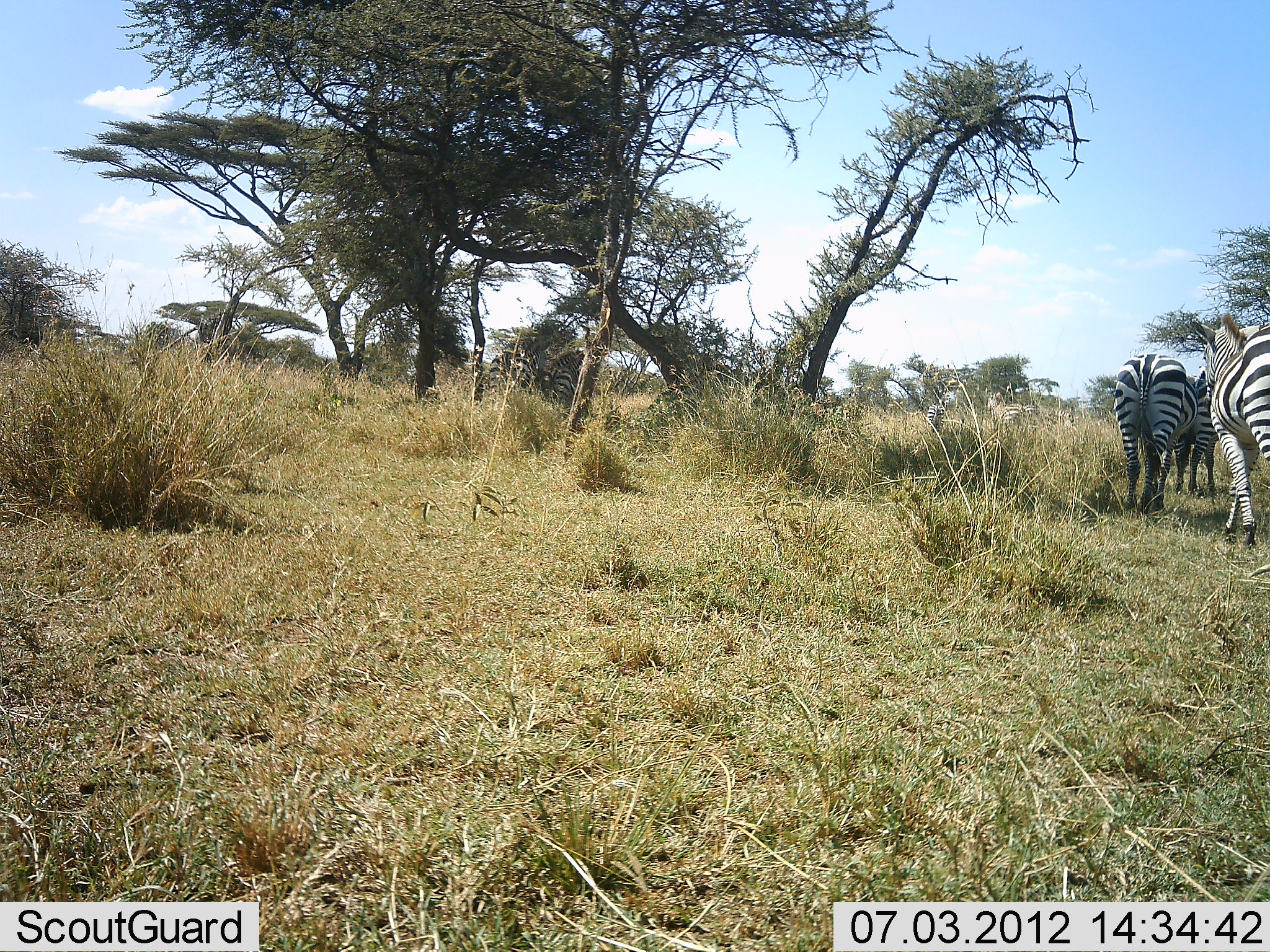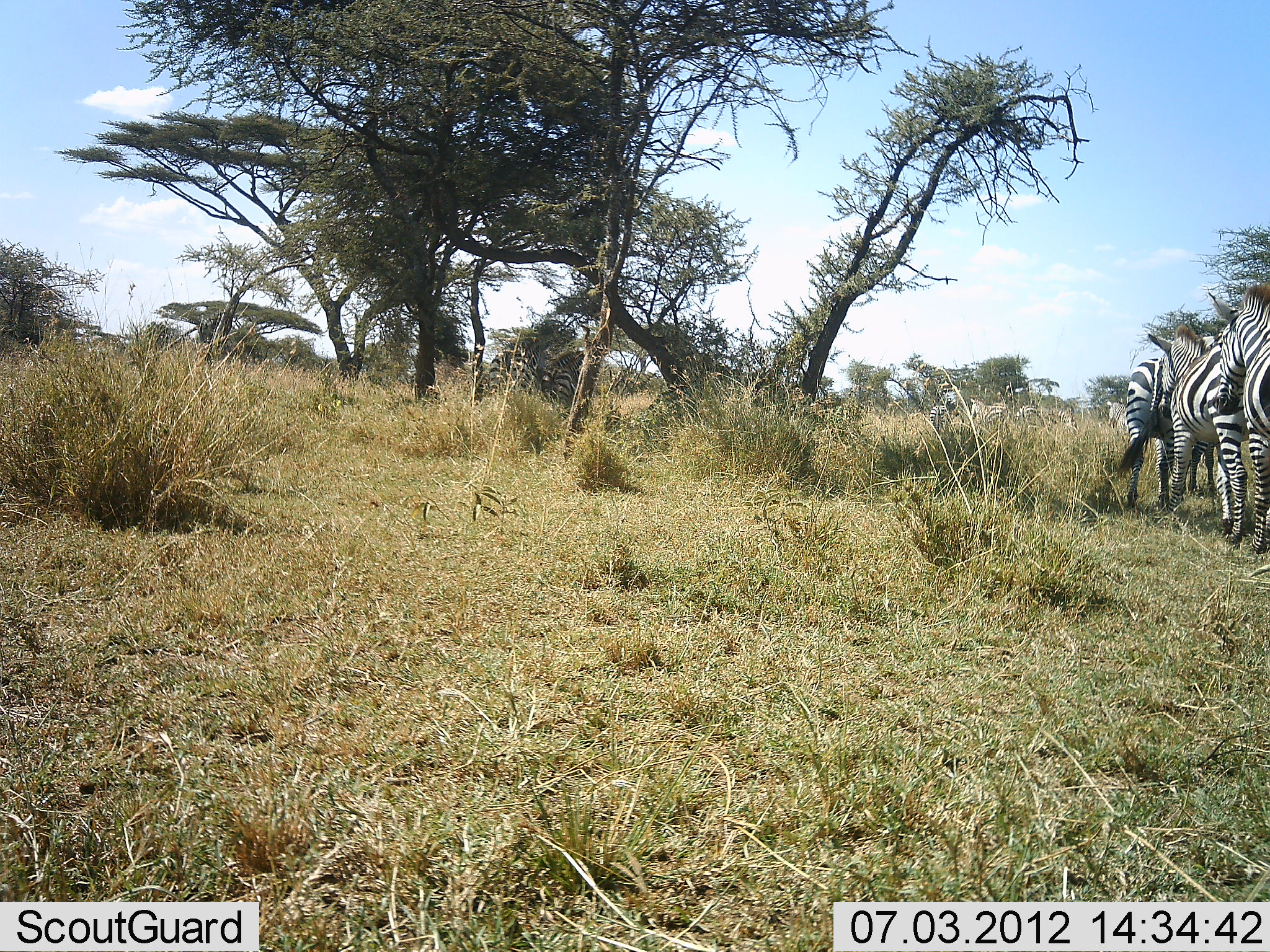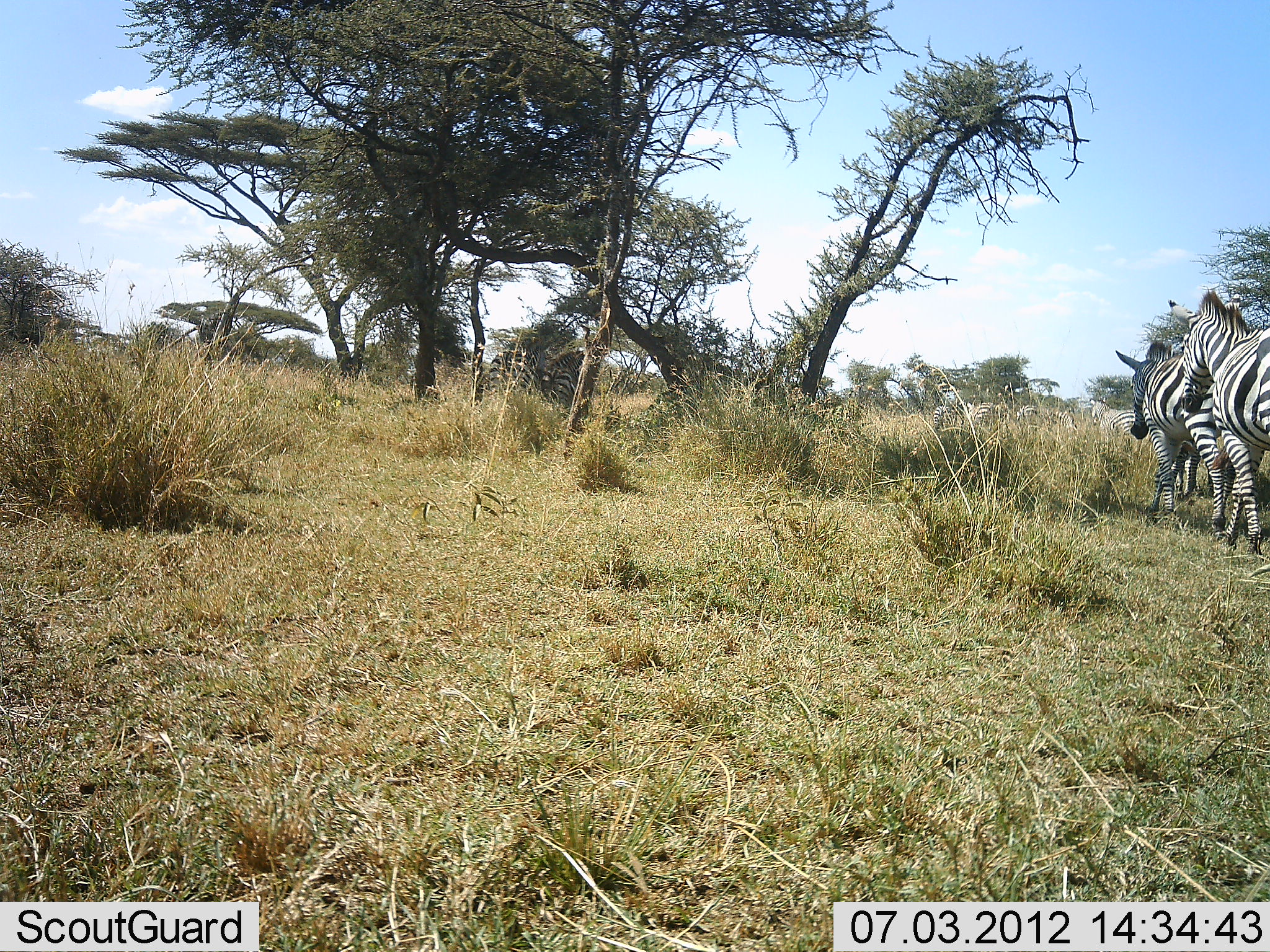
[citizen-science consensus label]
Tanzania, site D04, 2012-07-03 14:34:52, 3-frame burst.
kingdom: Animalia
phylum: Chordata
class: Mammalia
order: Perissodactyla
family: Equidae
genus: Equus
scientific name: Equus quagga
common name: plains zebra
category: zebra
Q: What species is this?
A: Zebra (plains zebra) (Equus quagga).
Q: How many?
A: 6.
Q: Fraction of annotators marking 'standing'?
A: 20%.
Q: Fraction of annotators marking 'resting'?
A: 0%.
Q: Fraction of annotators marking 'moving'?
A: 100%.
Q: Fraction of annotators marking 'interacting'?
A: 0%.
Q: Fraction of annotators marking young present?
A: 0%.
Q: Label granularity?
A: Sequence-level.